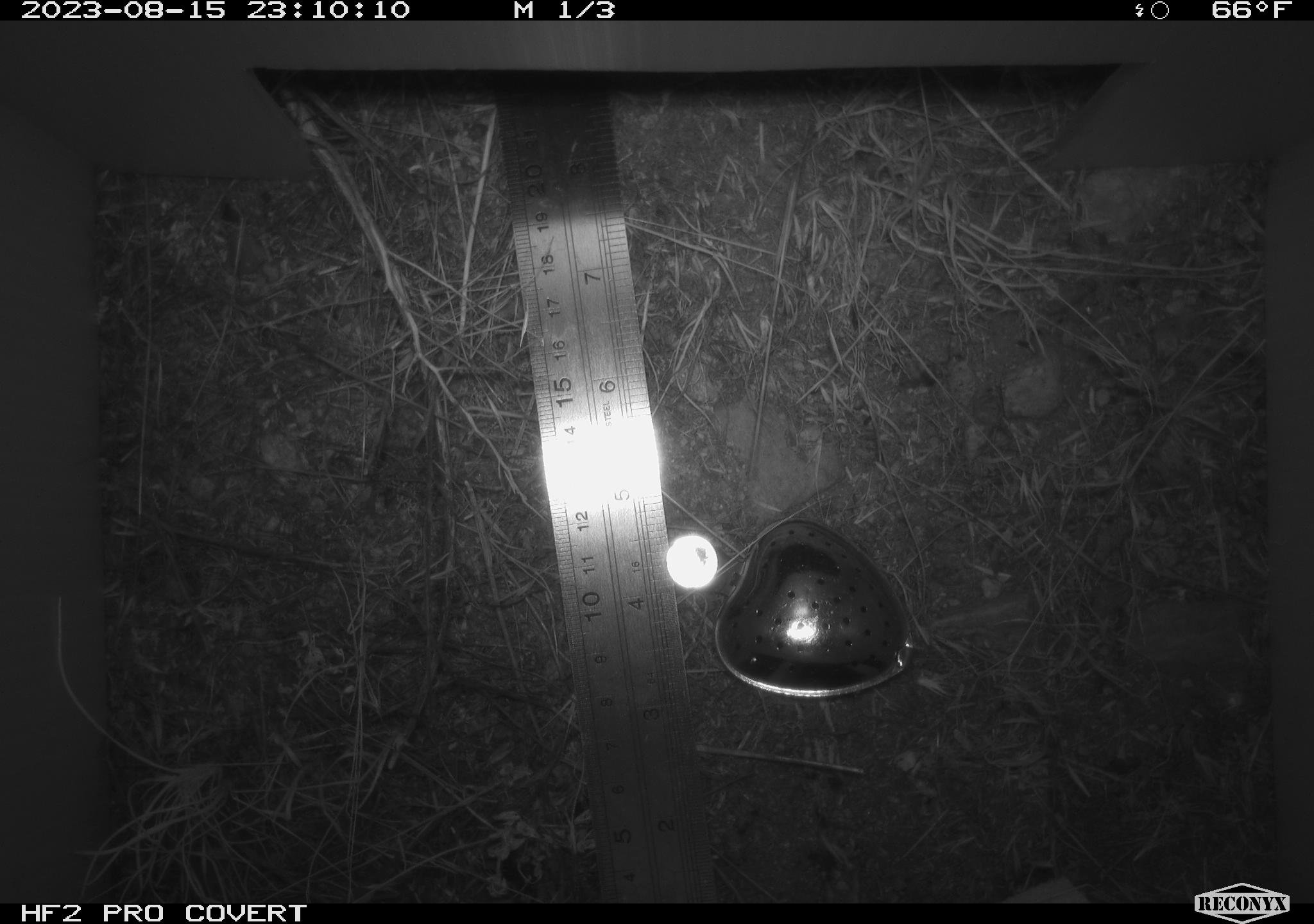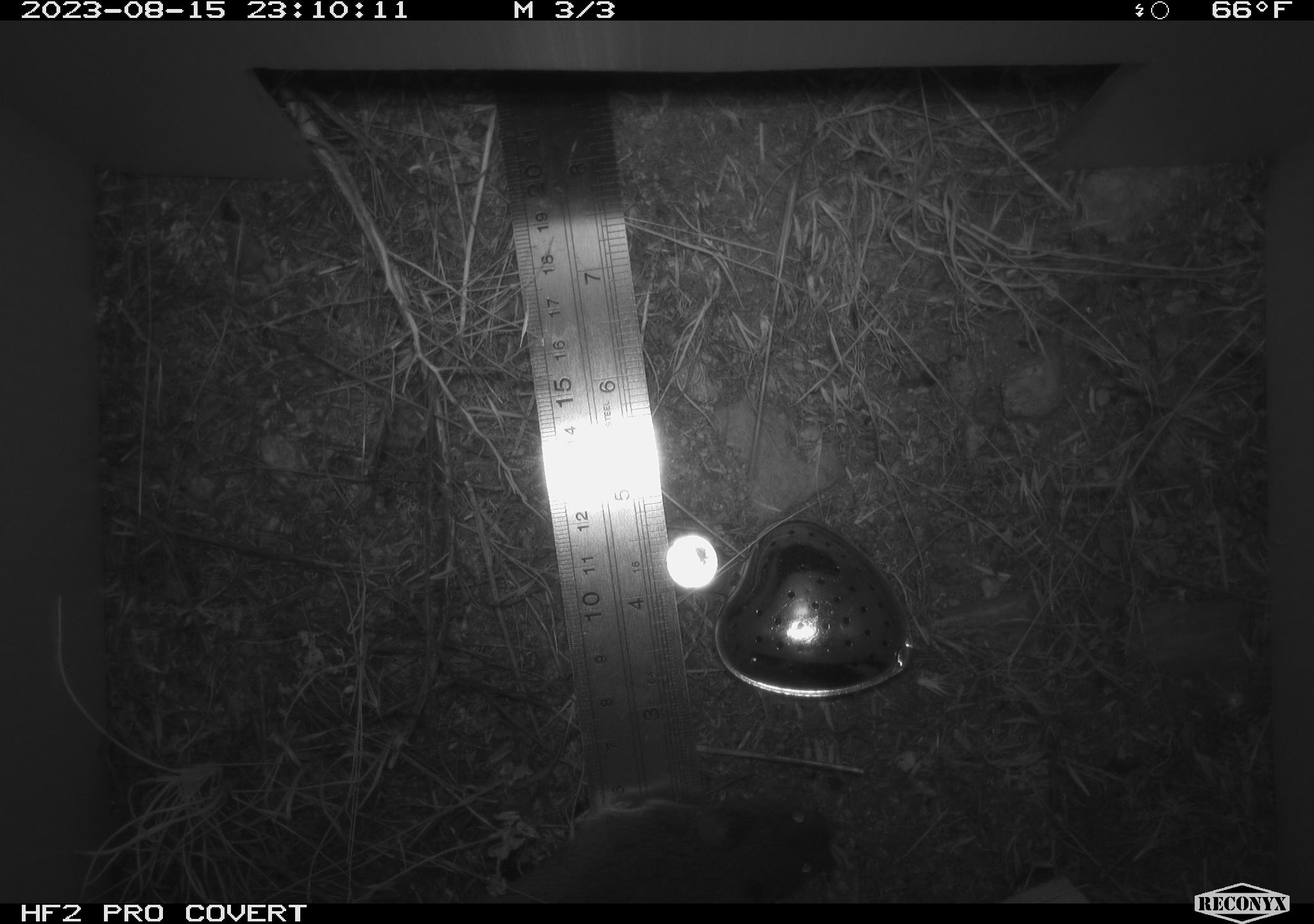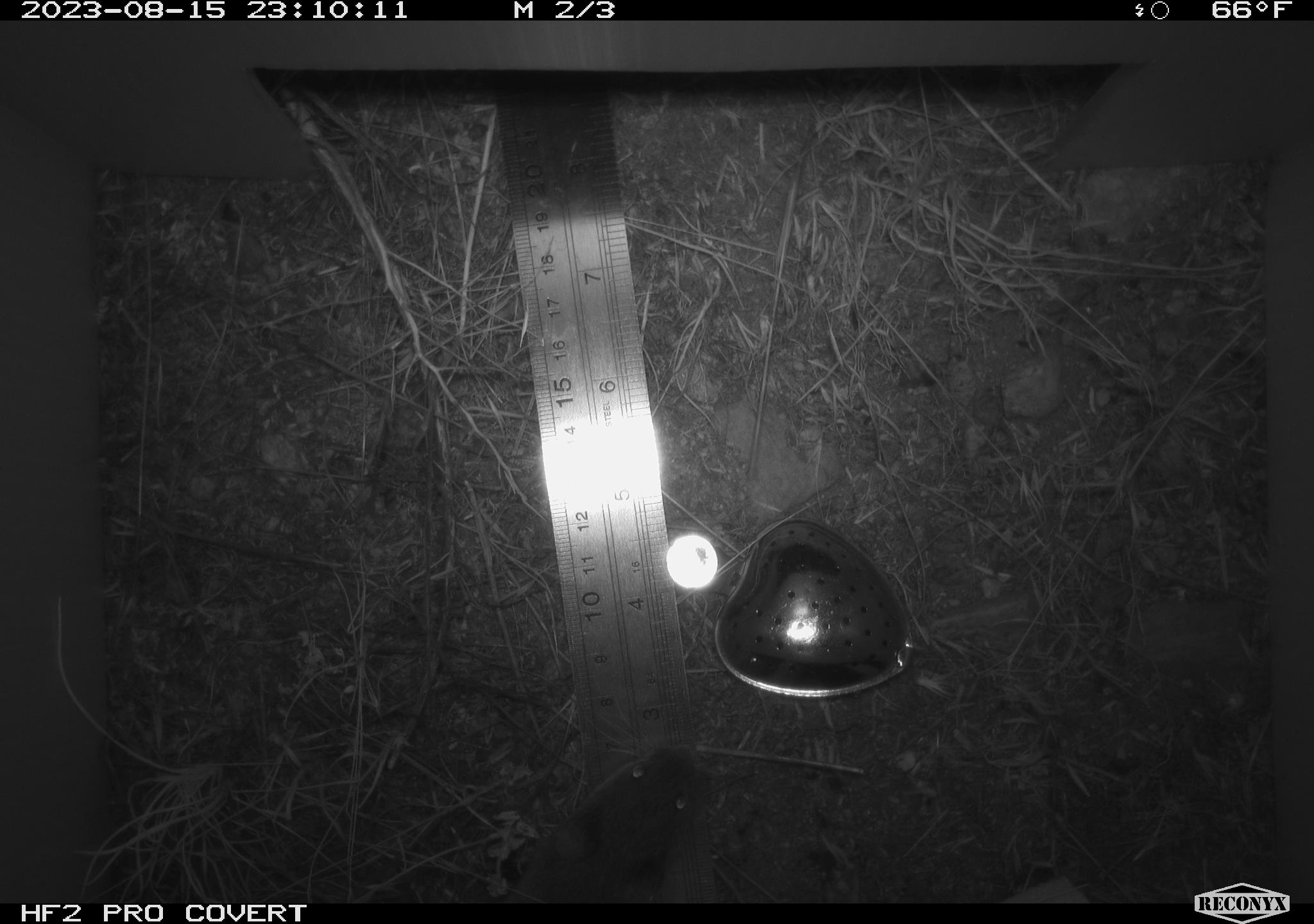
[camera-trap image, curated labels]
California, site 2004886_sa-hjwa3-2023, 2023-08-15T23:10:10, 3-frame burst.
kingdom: Animalia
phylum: Chordata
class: Mammalia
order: Rodentia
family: Cricetidae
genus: Microtus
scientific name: Microtus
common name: meadow vole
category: microtus species